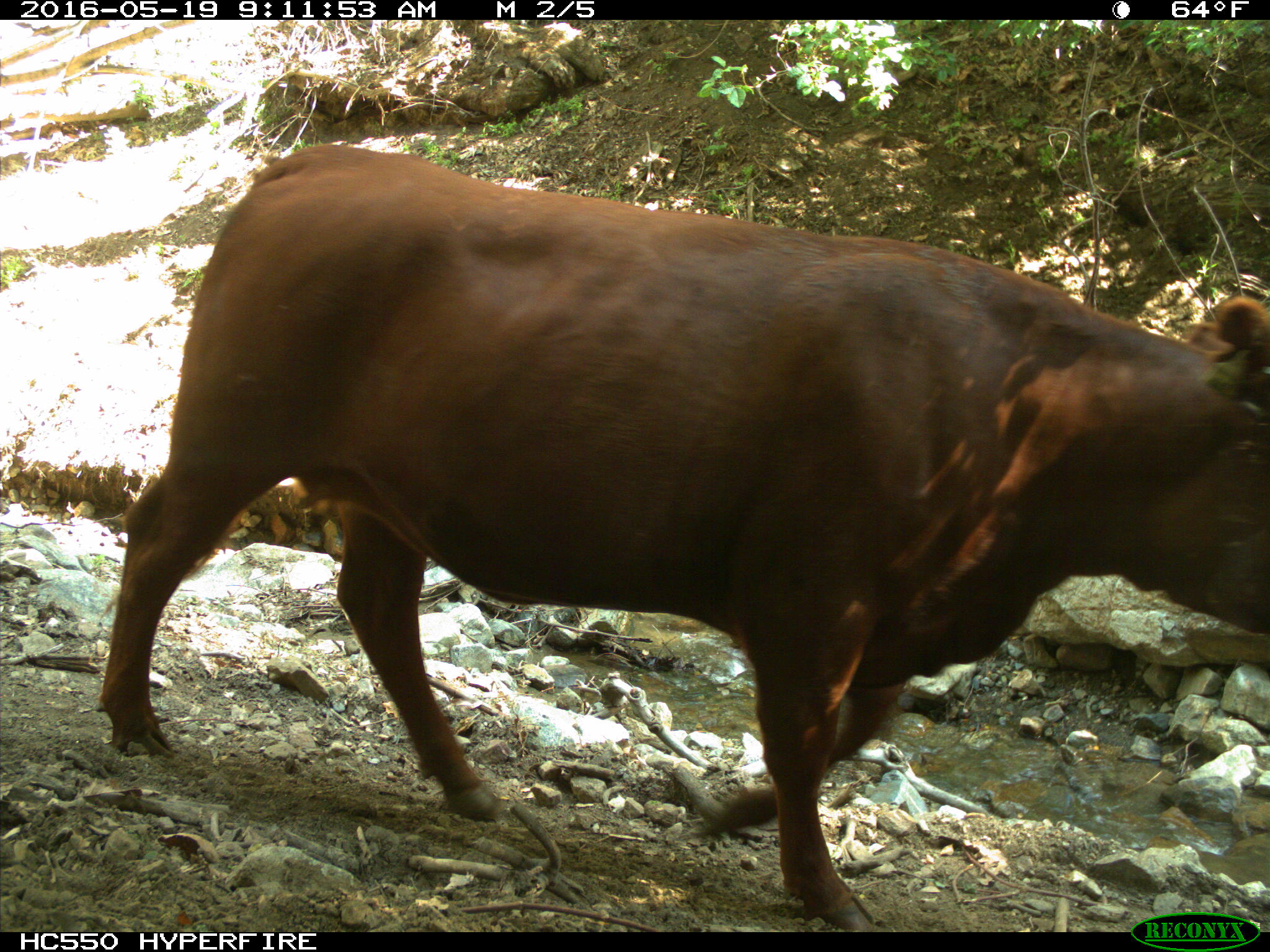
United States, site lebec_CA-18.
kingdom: Animalia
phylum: Chordata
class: Mammalia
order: Artiodactyla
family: Bovidae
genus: Bos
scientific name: Bos taurus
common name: domestic cow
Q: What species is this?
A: Bos taurus (domestic cow).